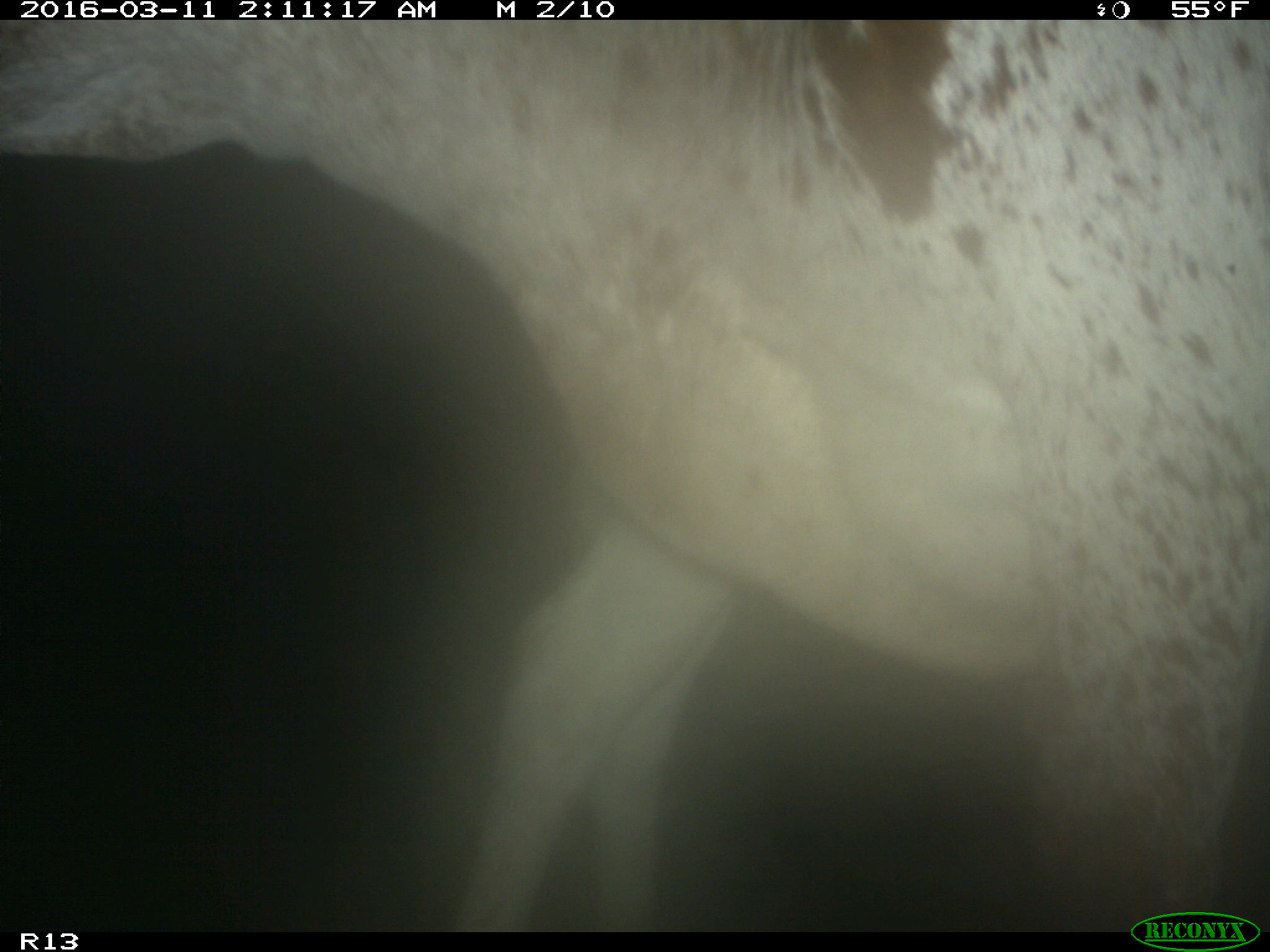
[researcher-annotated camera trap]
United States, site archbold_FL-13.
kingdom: Animalia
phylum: Chordata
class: Mammalia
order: Artiodactyla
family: Bovidae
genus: Bos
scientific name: Bos taurus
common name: domestic cow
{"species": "Bos taurus (domestic cow)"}